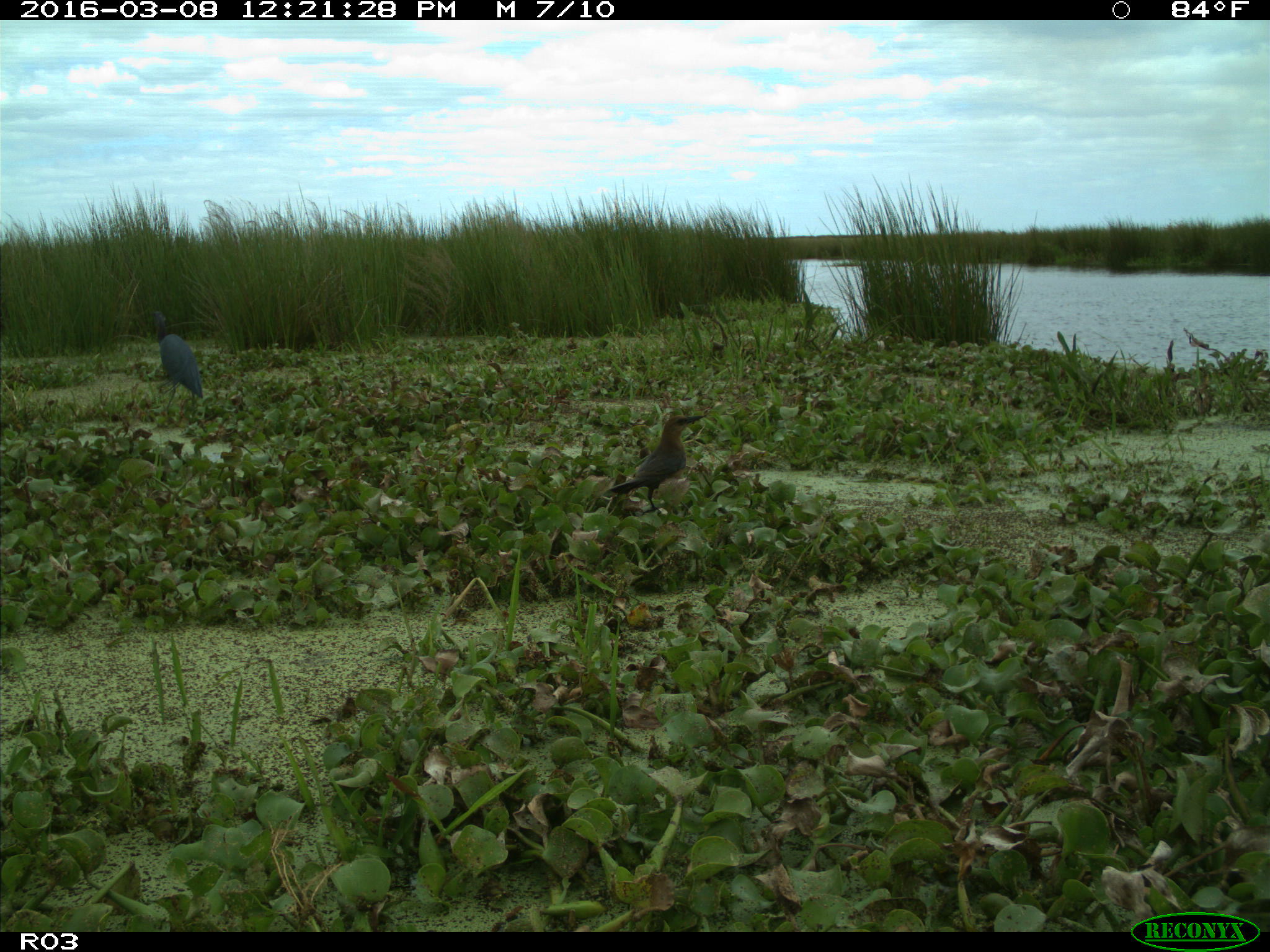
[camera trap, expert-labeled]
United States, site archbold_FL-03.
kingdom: Animalia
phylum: Chordata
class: Aves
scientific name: Aves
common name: birds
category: unidentified bird